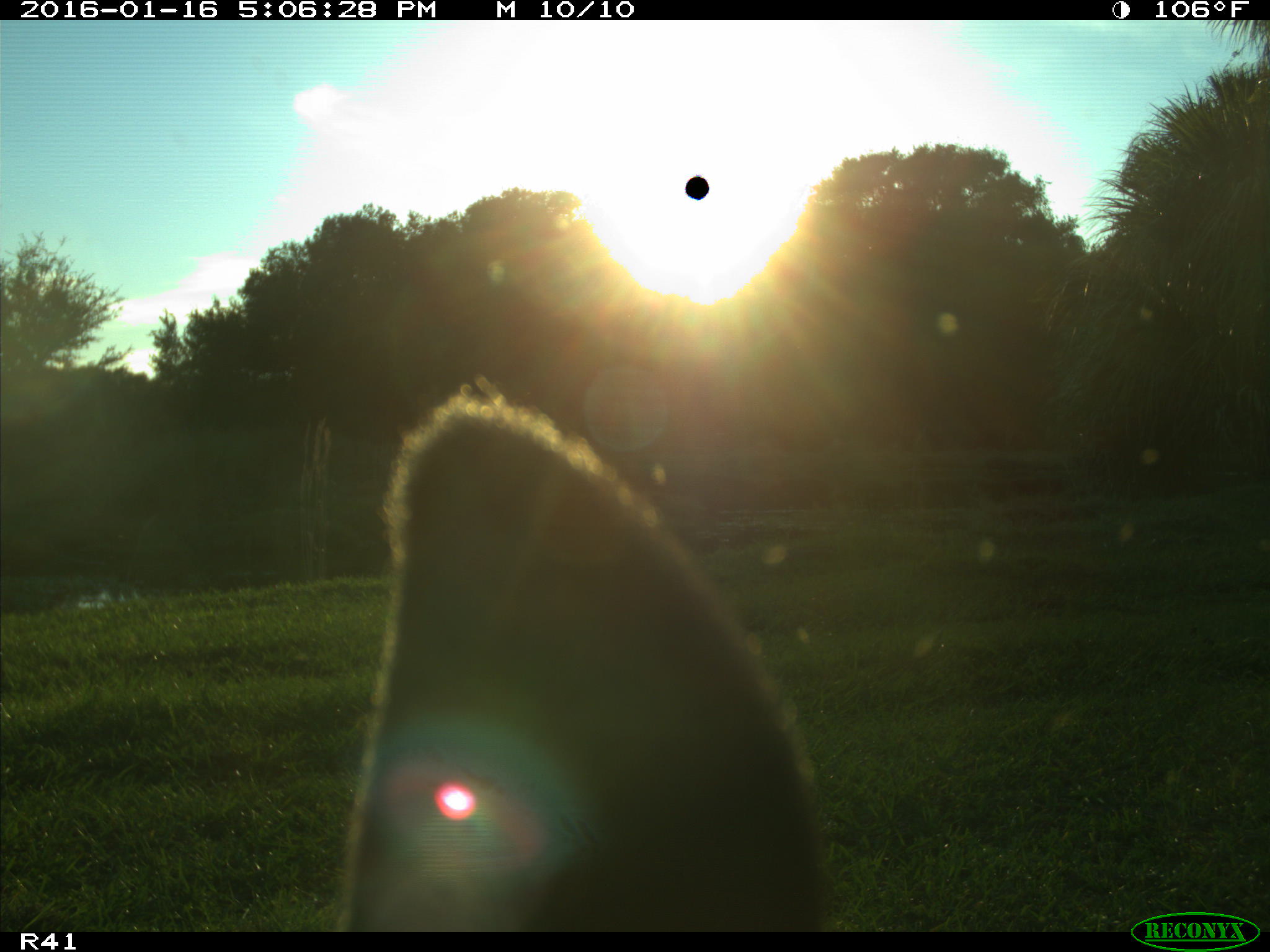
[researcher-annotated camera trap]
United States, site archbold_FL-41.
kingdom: Animalia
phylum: Chordata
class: Mammalia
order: Artiodactyla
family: Bovidae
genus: Bos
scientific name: Bos taurus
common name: domestic cow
Bos taurus (domestic cow).